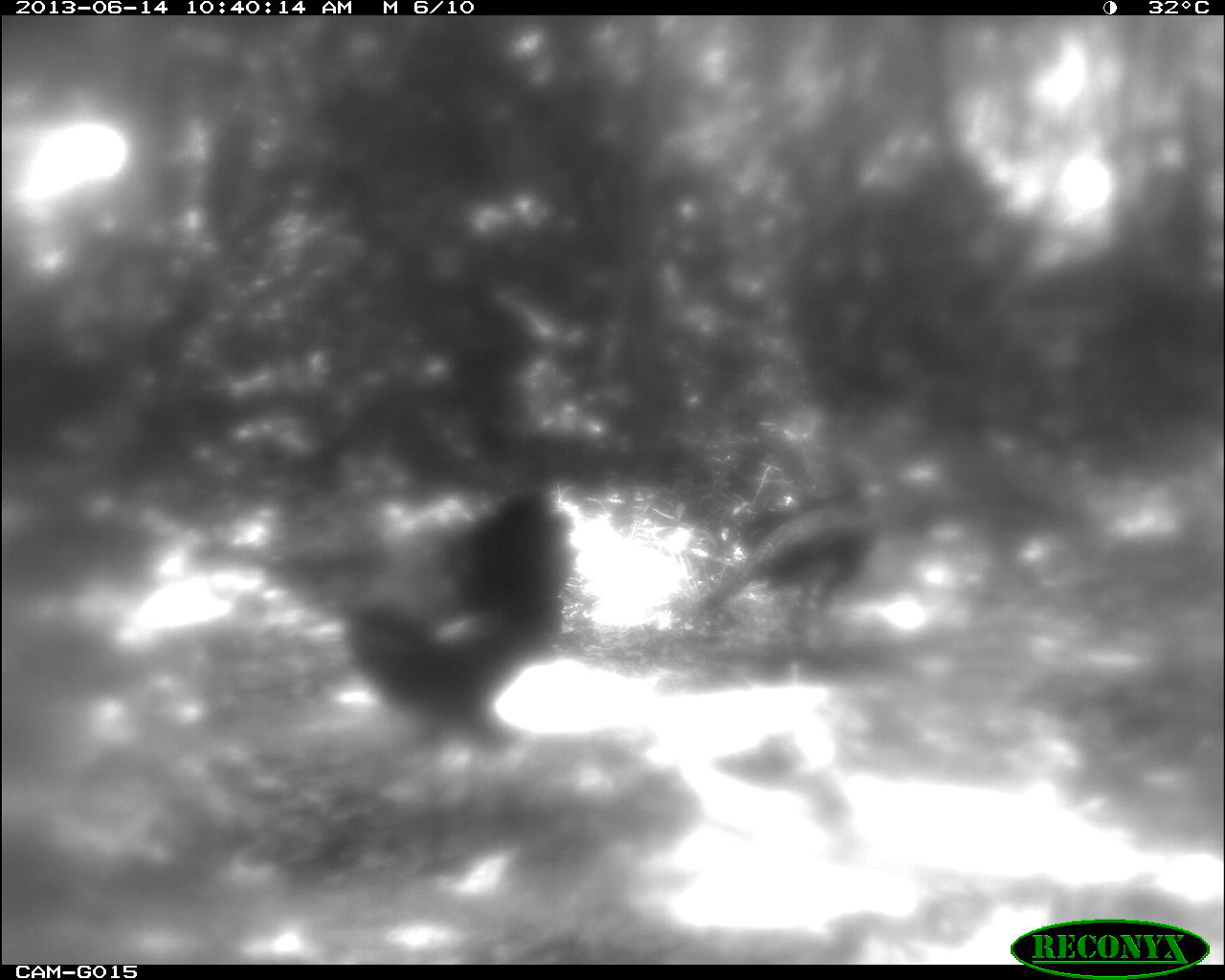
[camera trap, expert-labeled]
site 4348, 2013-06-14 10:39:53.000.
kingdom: Animalia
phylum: Chordata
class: Aves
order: Galliformes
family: Phasianidae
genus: Meleagris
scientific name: Meleagris ocellata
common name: ocellated turkey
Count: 2.